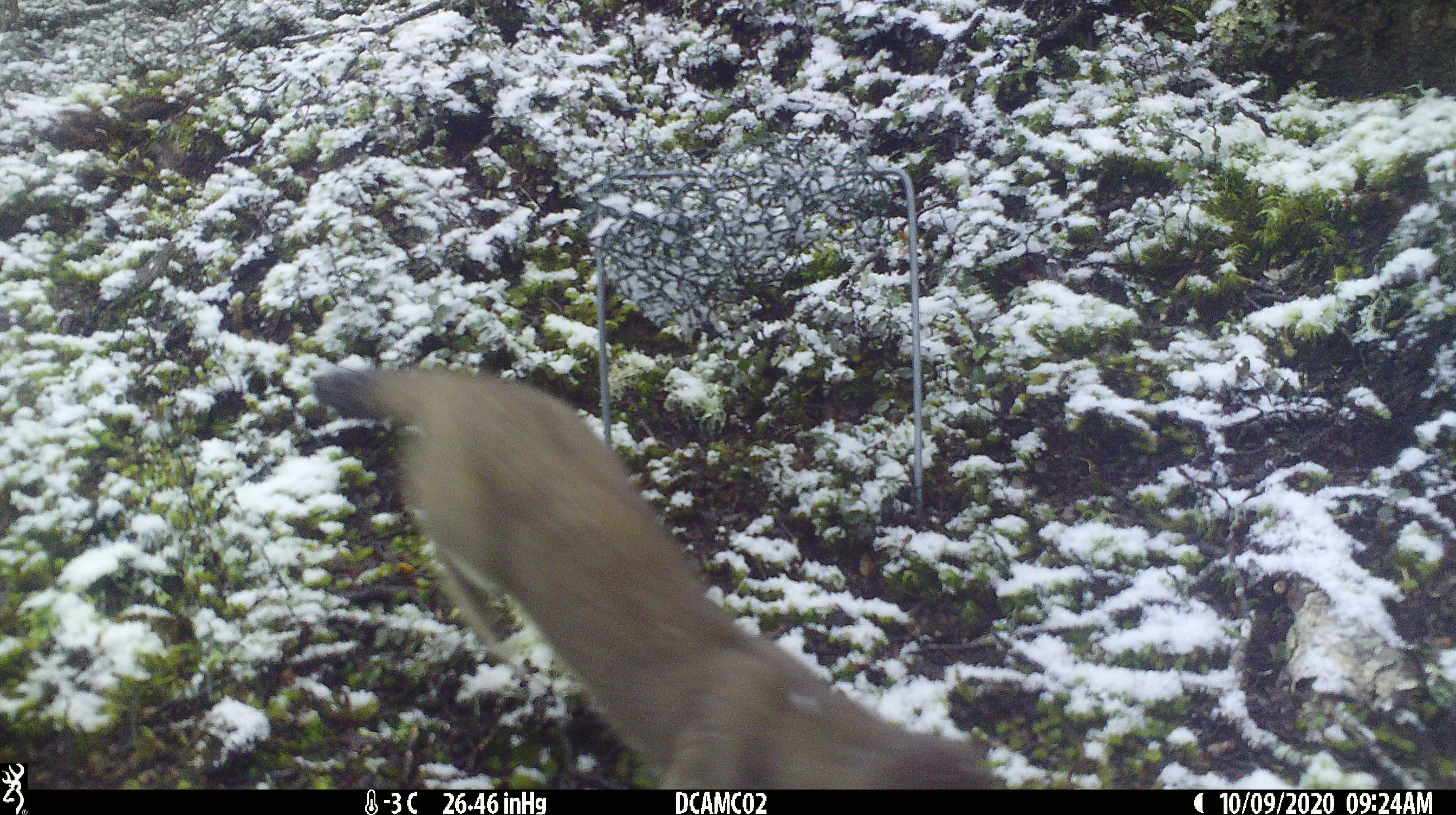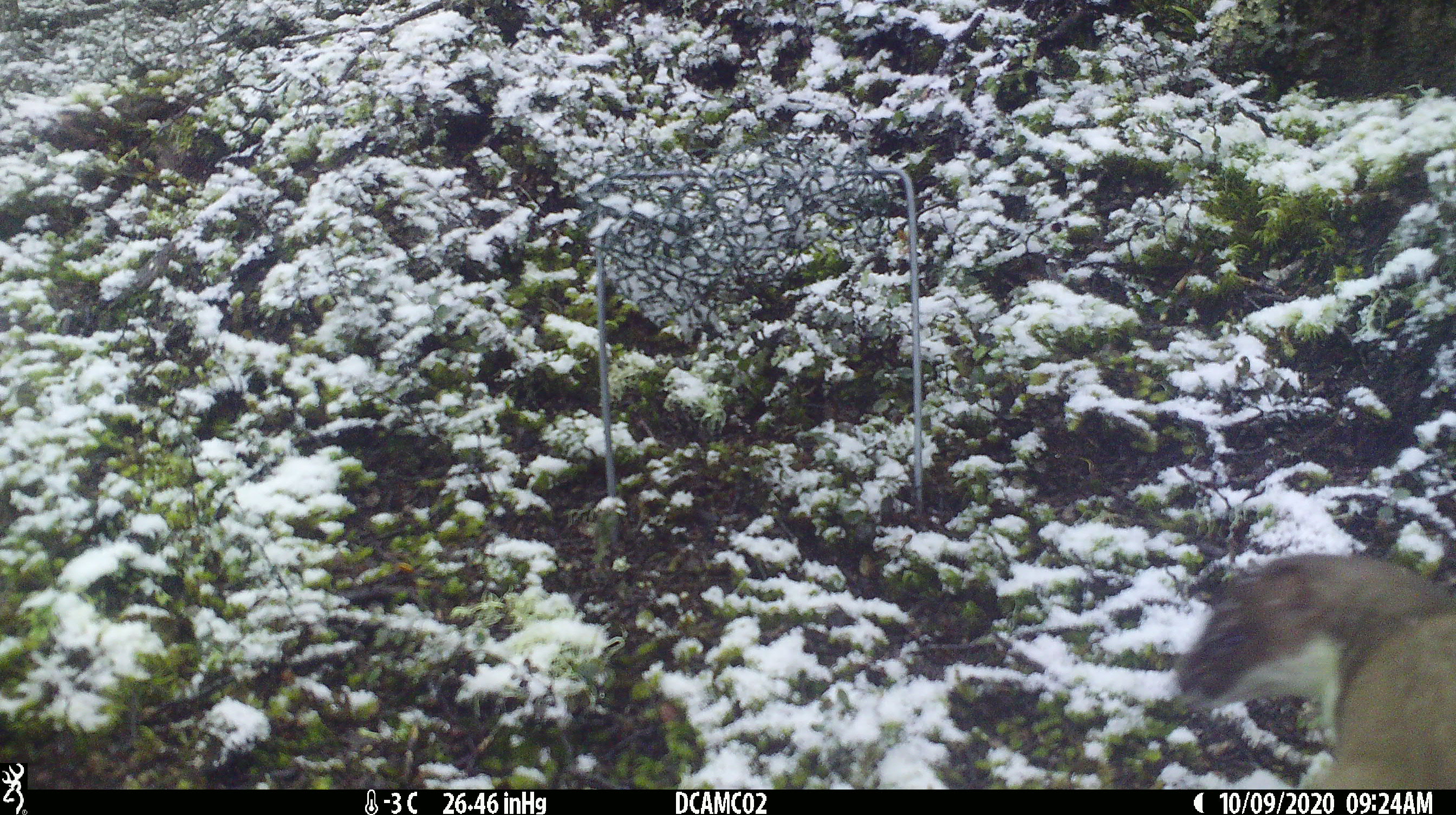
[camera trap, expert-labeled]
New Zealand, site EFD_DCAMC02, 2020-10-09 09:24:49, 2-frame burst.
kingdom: Animalia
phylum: Chordata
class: Mammalia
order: Carnivora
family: Mustelidae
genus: Mustela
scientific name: Mustela erminea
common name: stoat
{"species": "stoat (Mustela erminea)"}